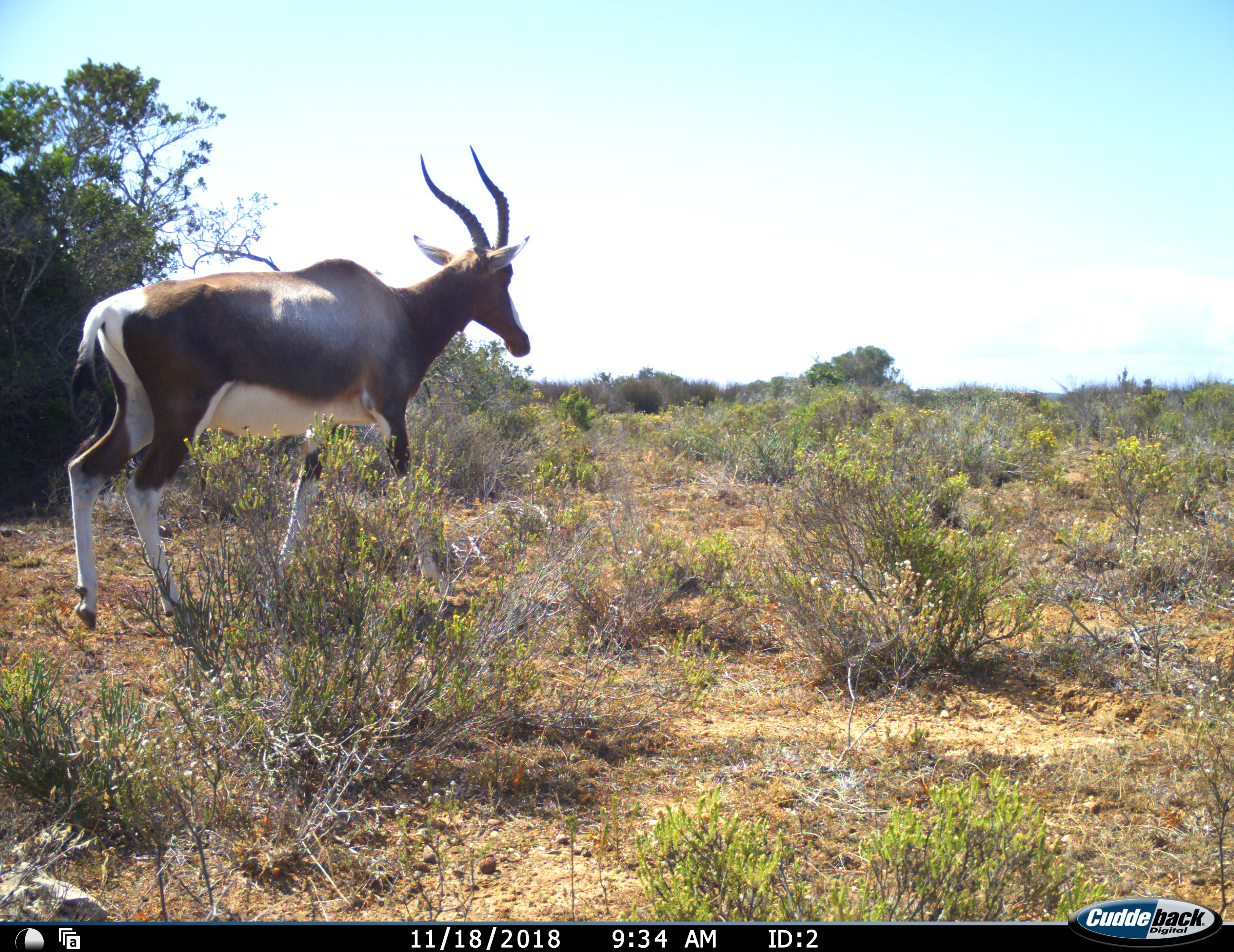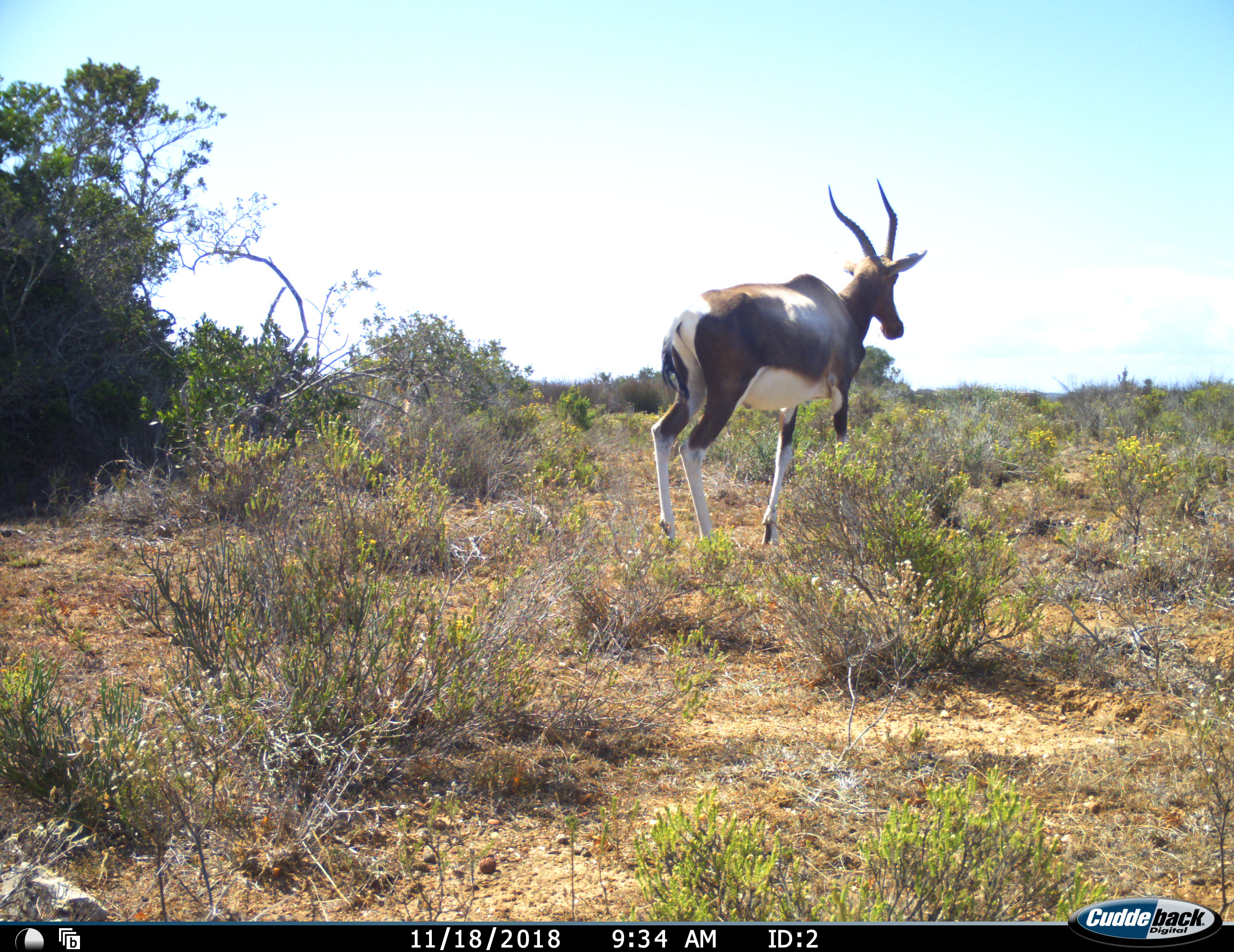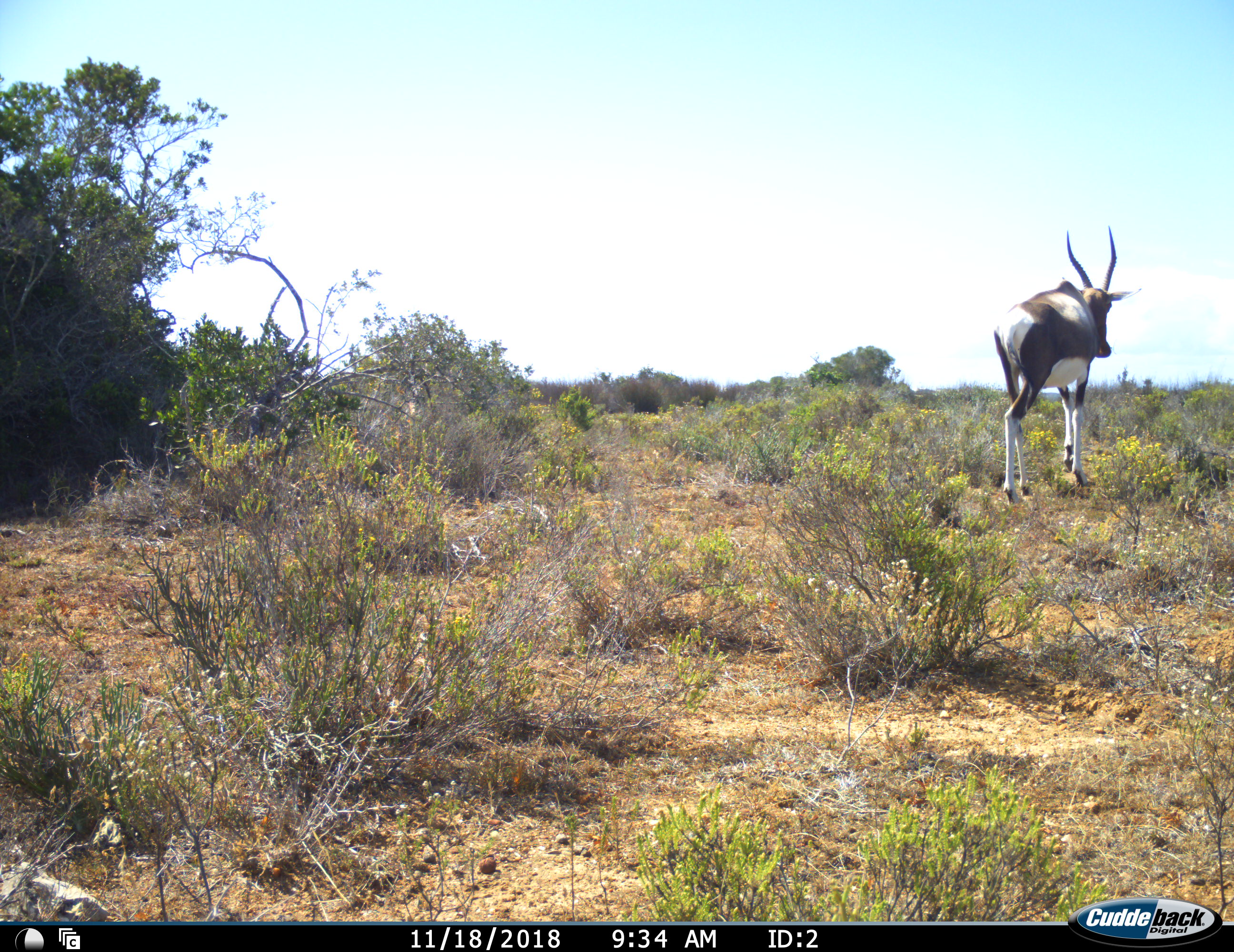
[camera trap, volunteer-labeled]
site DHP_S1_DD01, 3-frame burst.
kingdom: Animalia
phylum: Chordata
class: Mammalia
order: Artiodactyla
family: Bovidae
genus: Damaliscus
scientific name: Damaliscus pygargus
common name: bontebok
Bontebok (Damaliscus pygargus), count 1. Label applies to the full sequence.